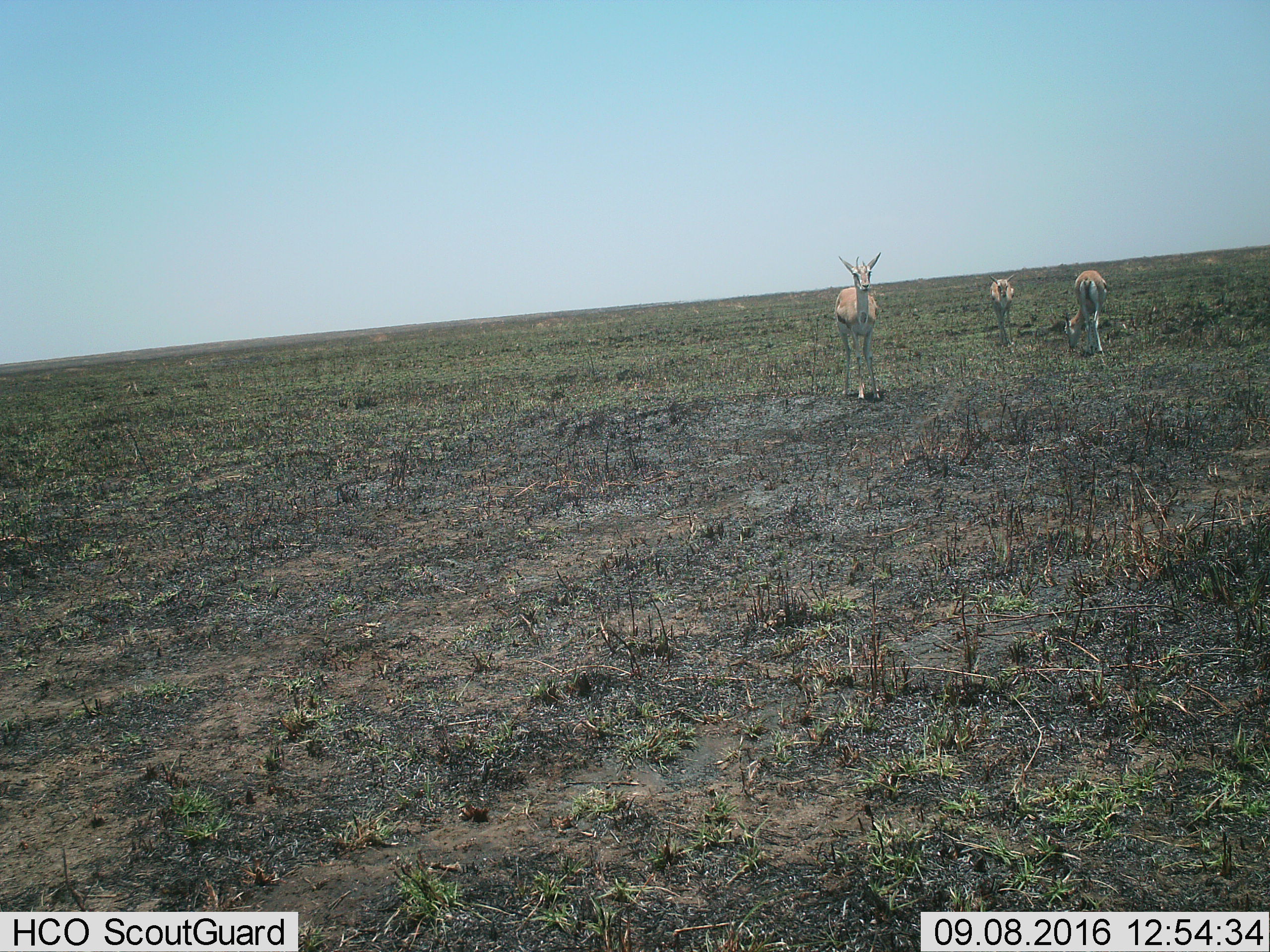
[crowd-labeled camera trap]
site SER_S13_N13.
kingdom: Animalia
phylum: Chordata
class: Mammalia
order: Artiodactyla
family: Bovidae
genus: Eudorcas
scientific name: Eudorcas thomsonii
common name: thomson's gazelle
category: gazellethomsons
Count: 3.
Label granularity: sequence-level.